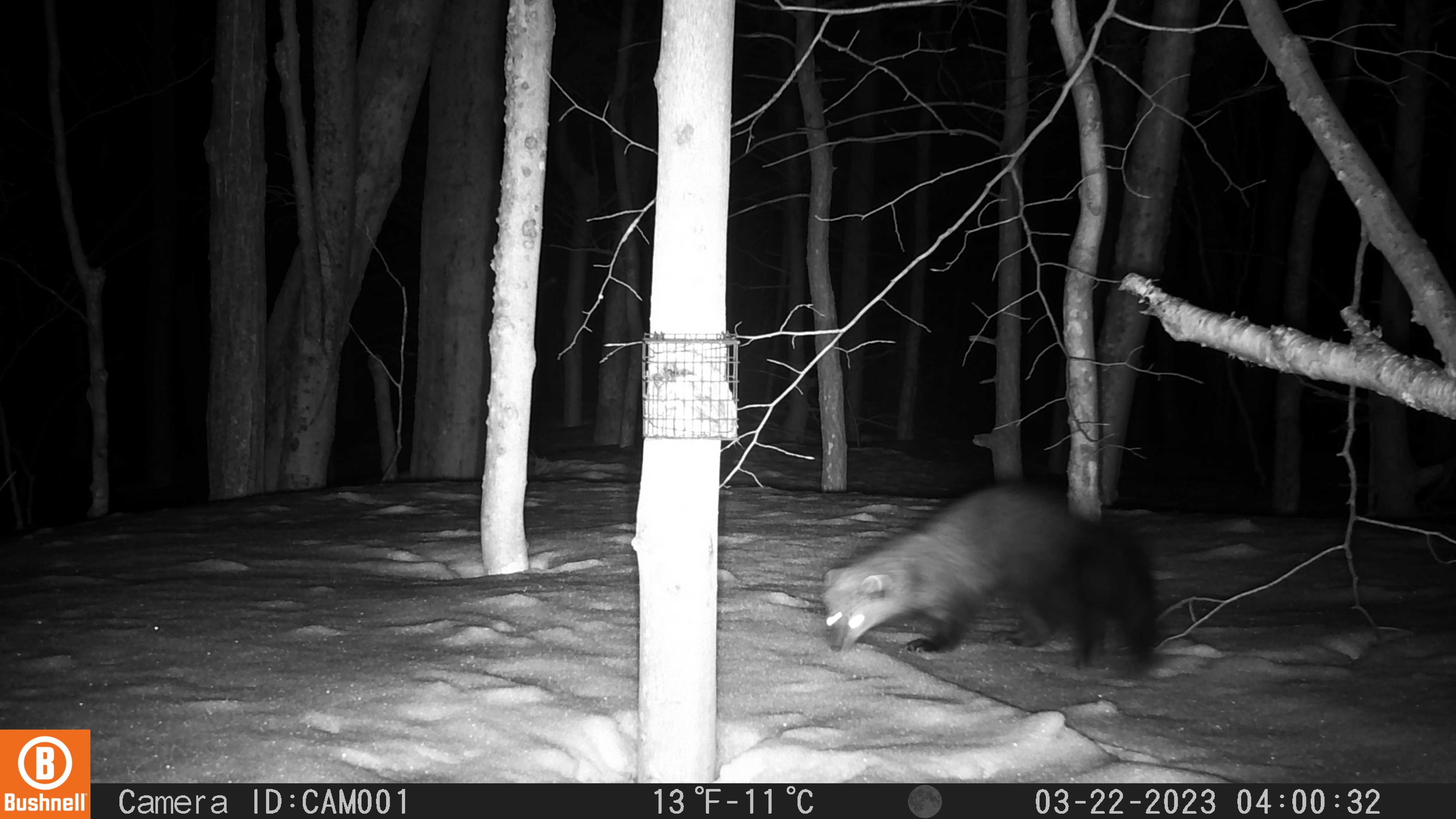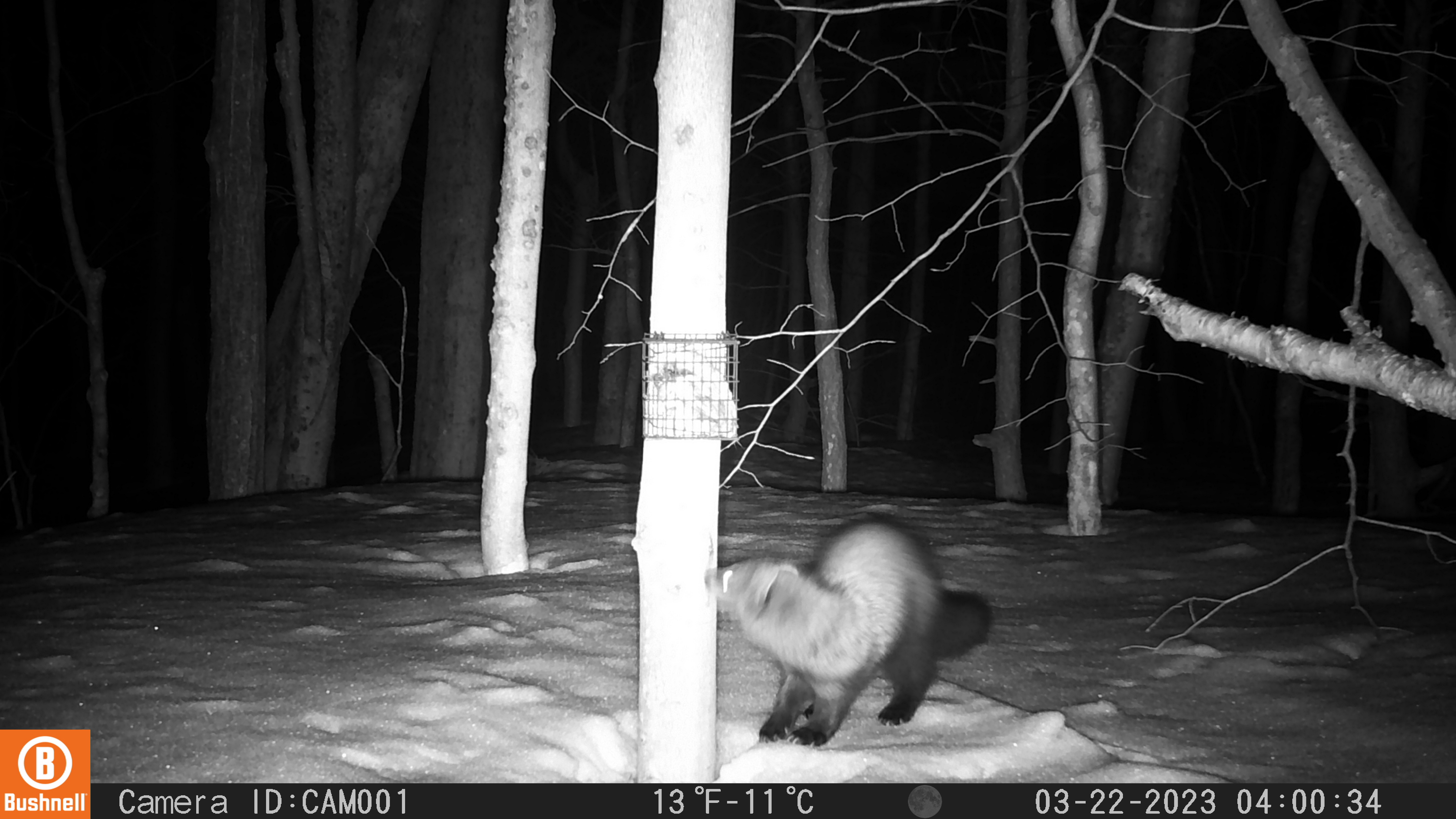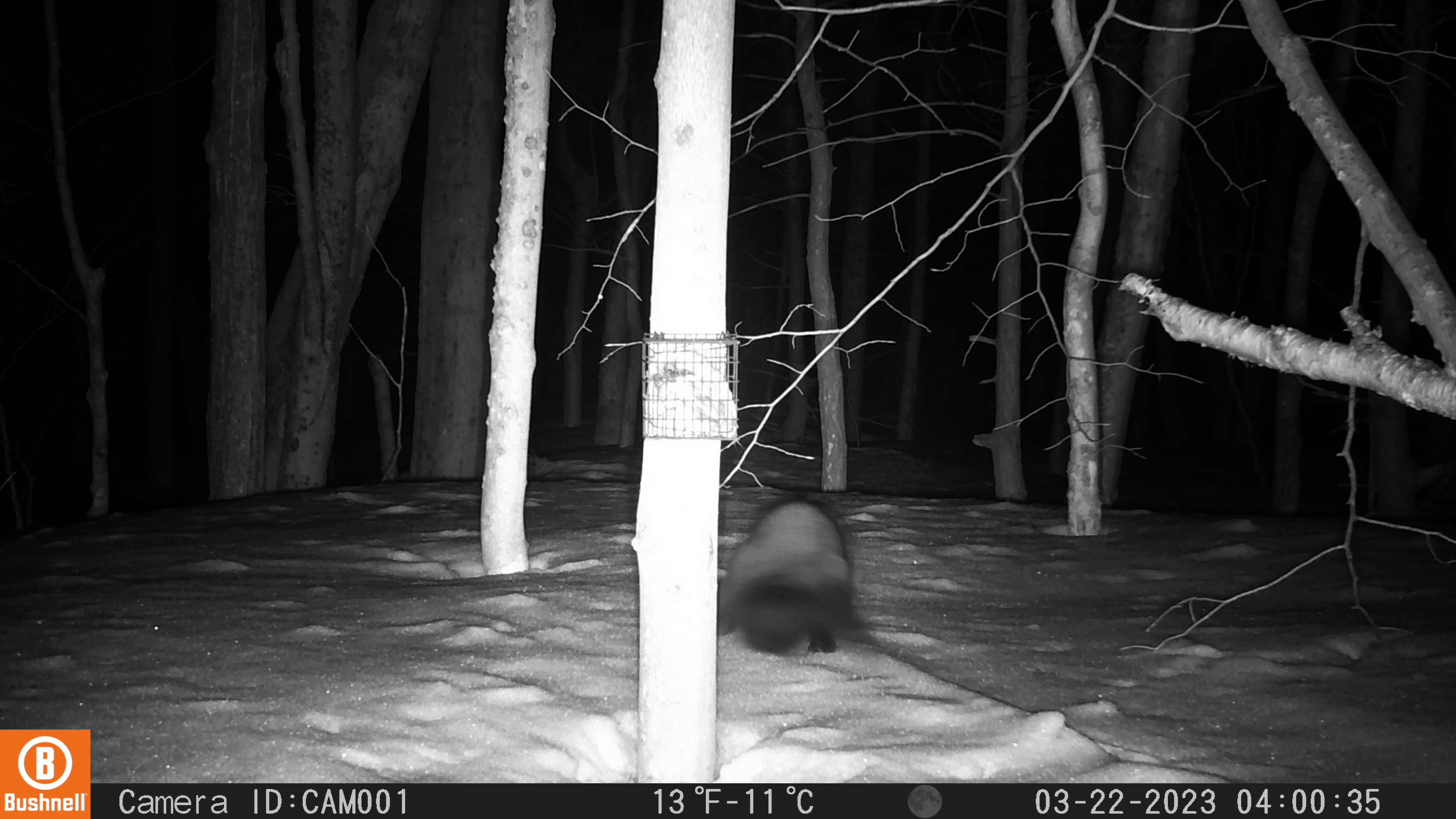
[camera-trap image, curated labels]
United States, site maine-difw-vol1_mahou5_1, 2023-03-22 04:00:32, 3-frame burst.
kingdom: Animalia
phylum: Chordata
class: Mammalia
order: Carnivora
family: Mustelidae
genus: Pekania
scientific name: Pekania pennanti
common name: fisher